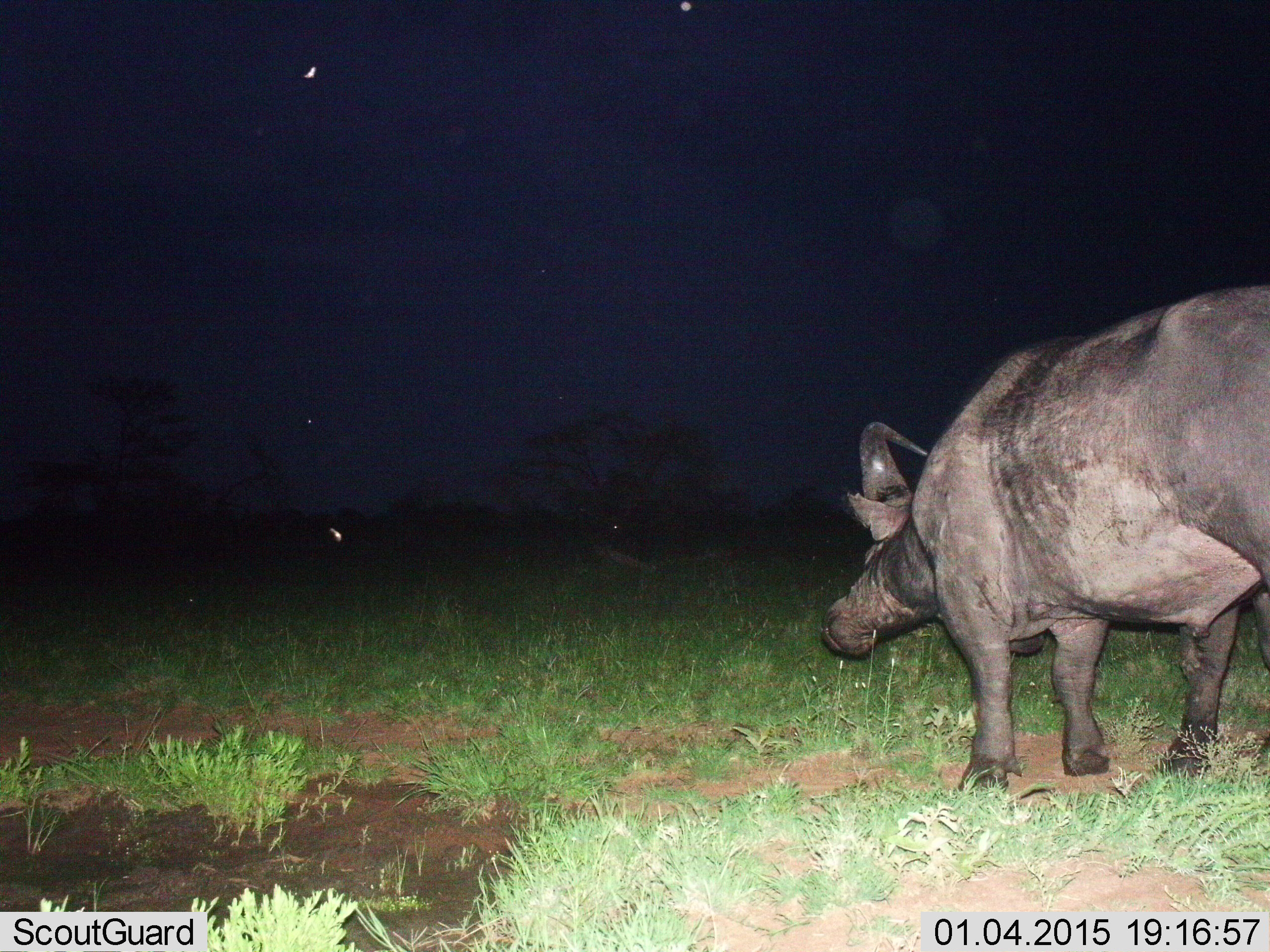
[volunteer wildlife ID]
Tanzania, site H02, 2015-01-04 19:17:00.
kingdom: Animalia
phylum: Chordata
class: Mammalia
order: Artiodactyla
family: Bovidae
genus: Syncerus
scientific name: Syncerus caffer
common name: cape buffalo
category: buffalo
Buffalo (cape buffalo) (Syncerus caffer), count 1. Behavior (volunteer vote fractions): standing 70%, resting 0%, moving 30%, interacting 0%. Young present (vote fraction): 0%. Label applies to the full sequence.